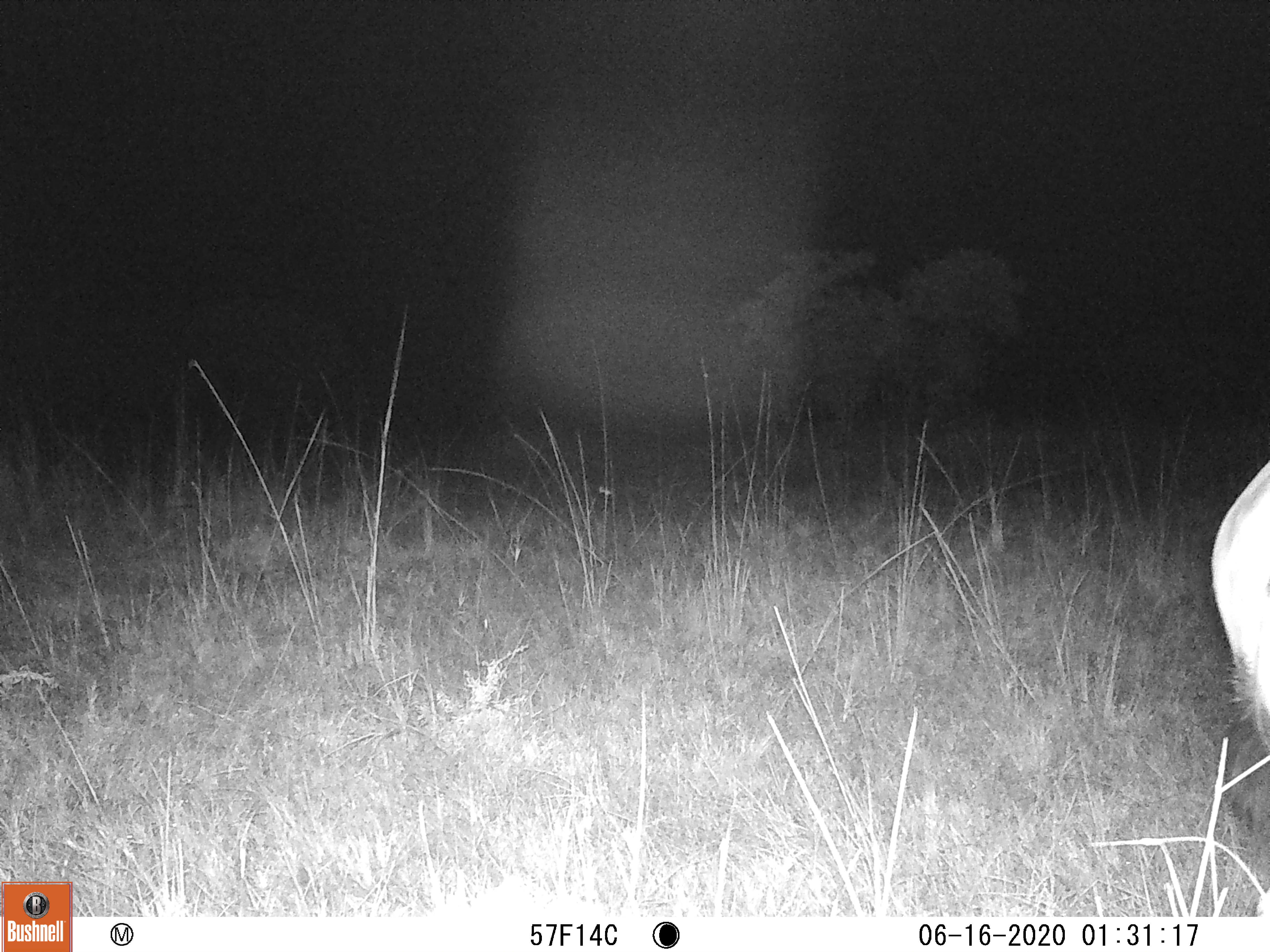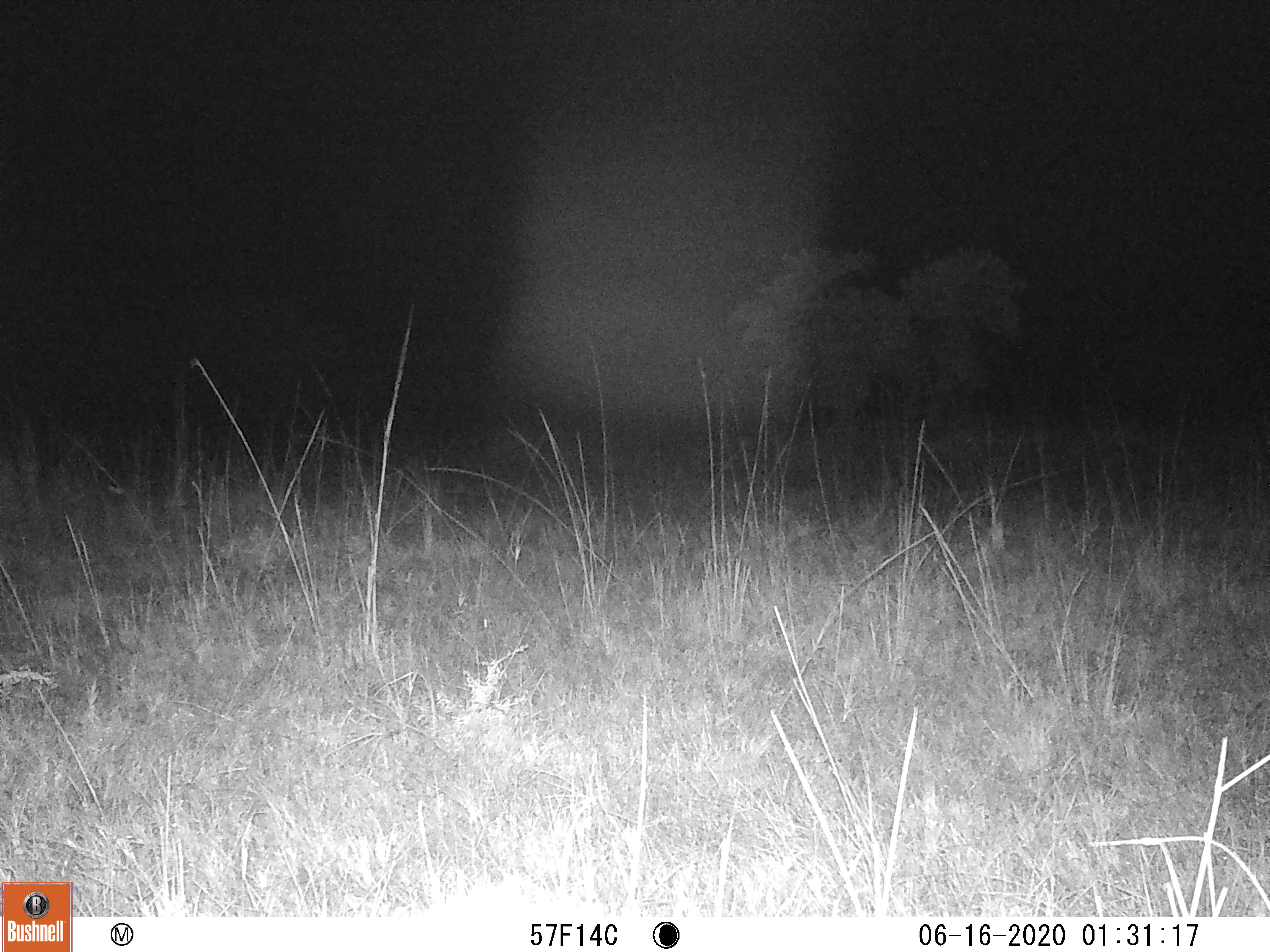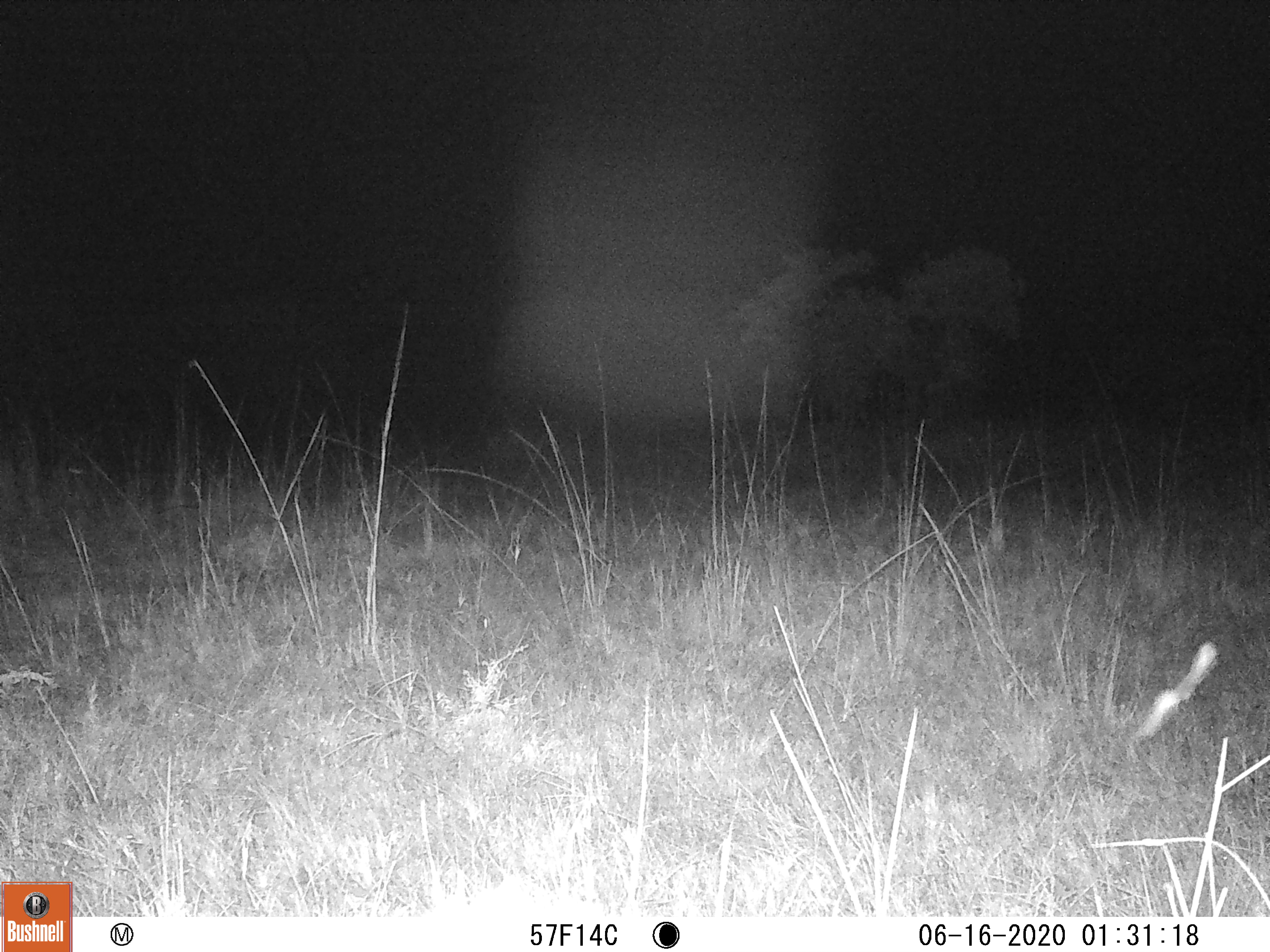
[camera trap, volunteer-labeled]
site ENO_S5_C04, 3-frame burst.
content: unidentified animal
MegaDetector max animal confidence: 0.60